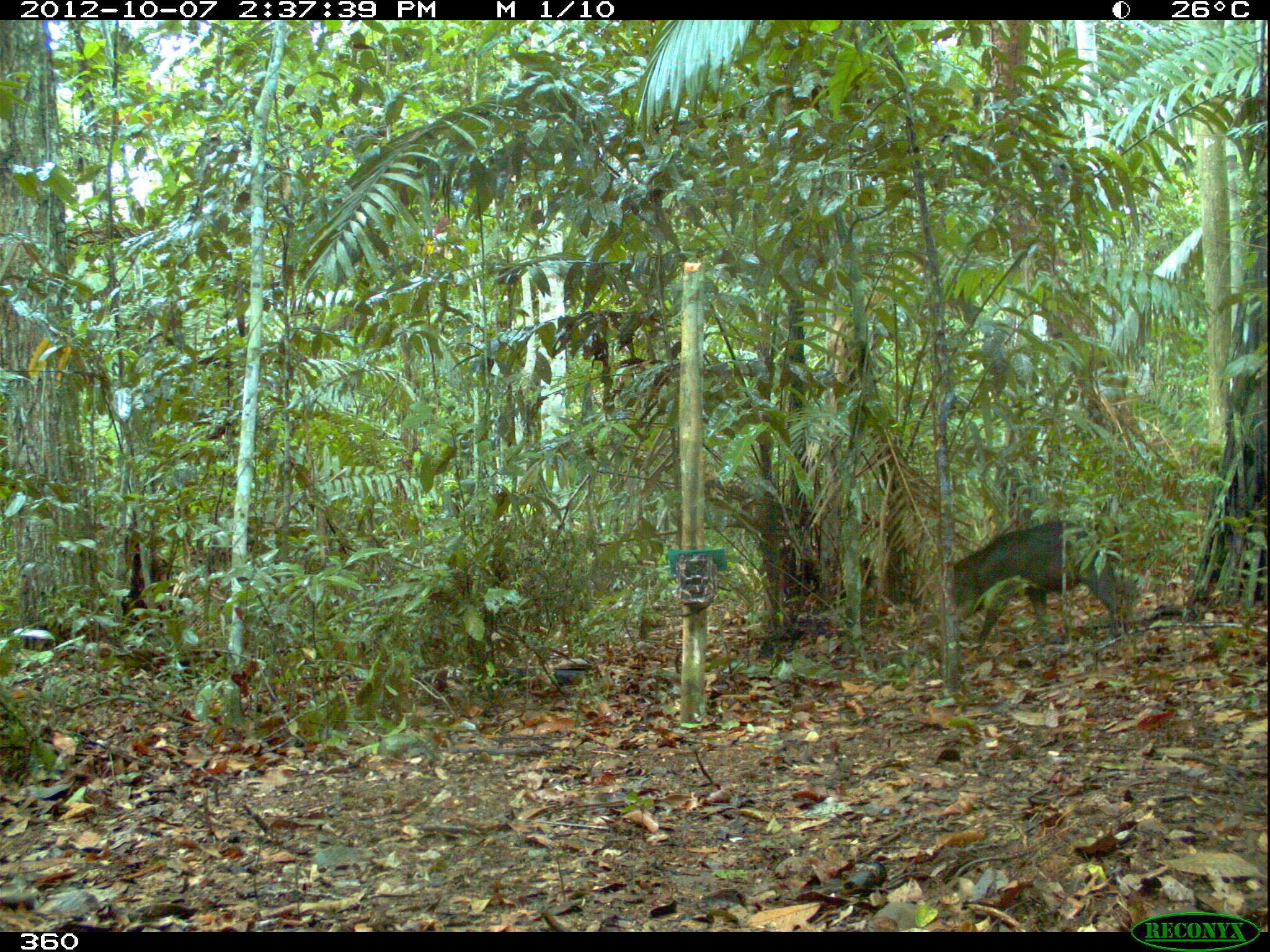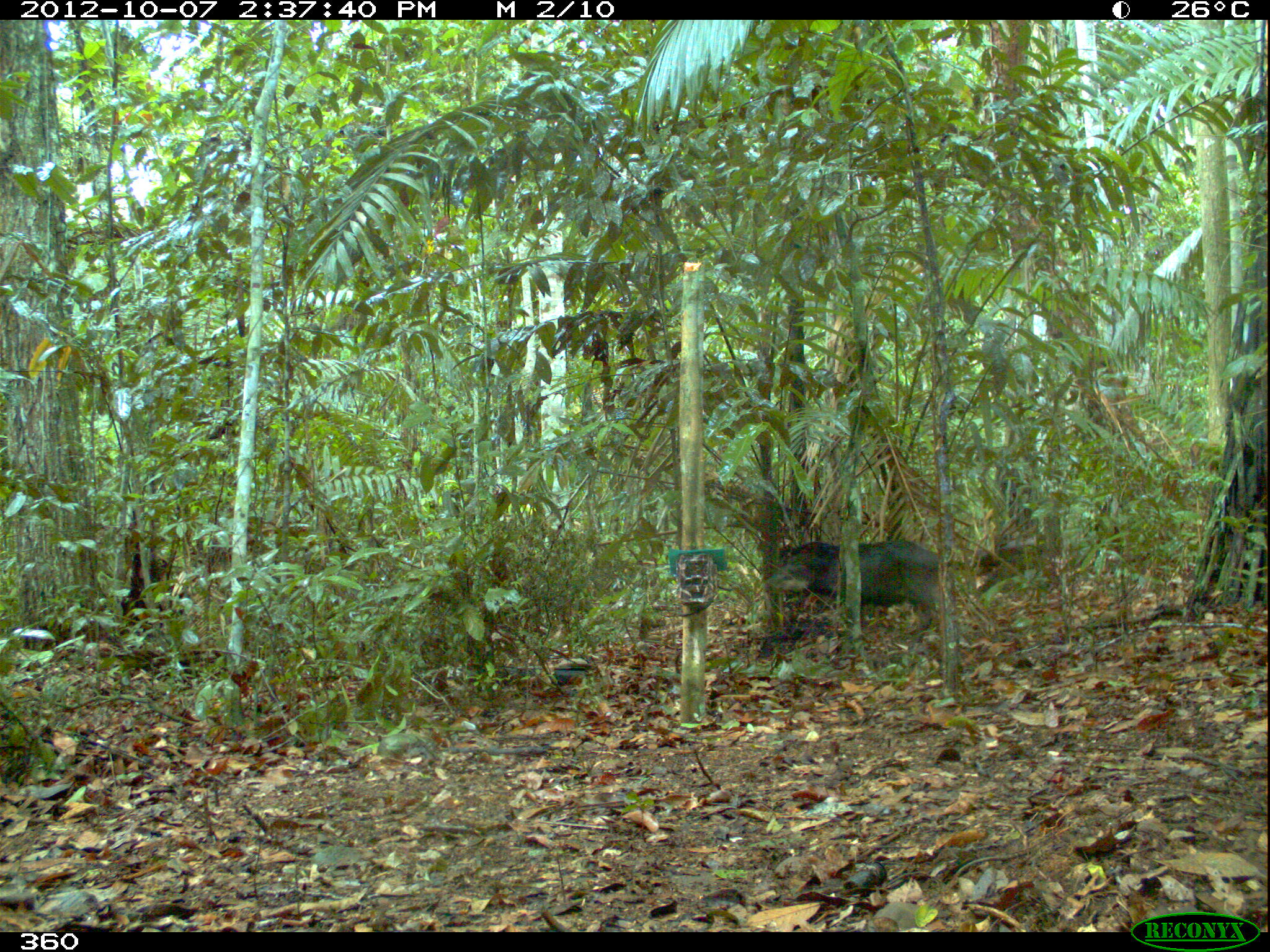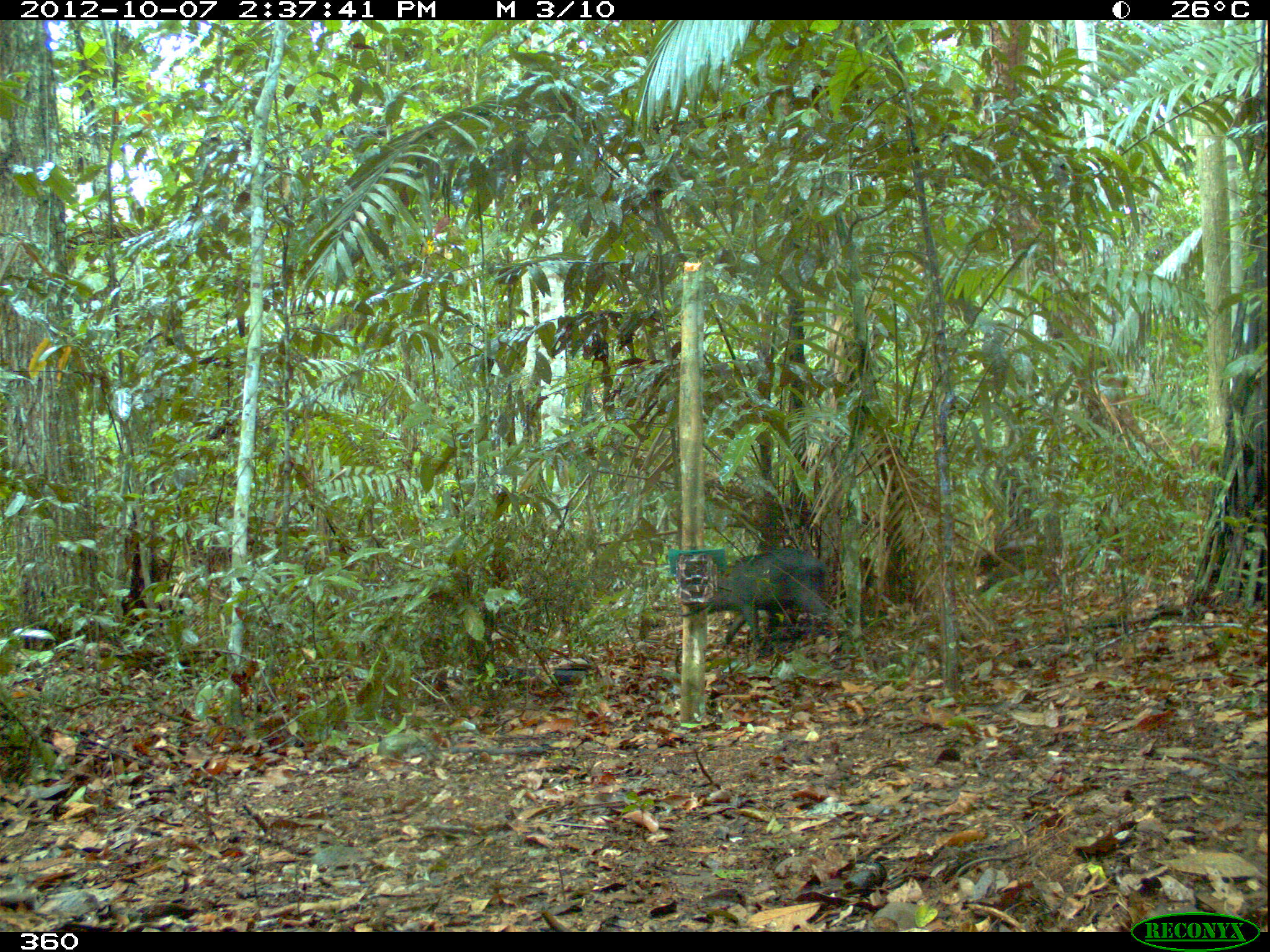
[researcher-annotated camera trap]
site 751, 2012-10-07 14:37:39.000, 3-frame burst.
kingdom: Animalia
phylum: Chordata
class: Mammalia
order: Artiodactyla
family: Tayassuidae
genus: Tayassu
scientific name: Tayassu pecari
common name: white-lipped peccary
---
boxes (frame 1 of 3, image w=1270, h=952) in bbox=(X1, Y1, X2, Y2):
tayassu pecari: bbox=(952, 519, 1116, 652)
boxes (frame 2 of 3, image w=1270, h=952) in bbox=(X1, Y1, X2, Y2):
tayassu pecari: bbox=(763, 538, 939, 643)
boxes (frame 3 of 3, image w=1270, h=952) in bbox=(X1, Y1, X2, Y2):
tayassu pecari: bbox=(704, 547, 844, 652)